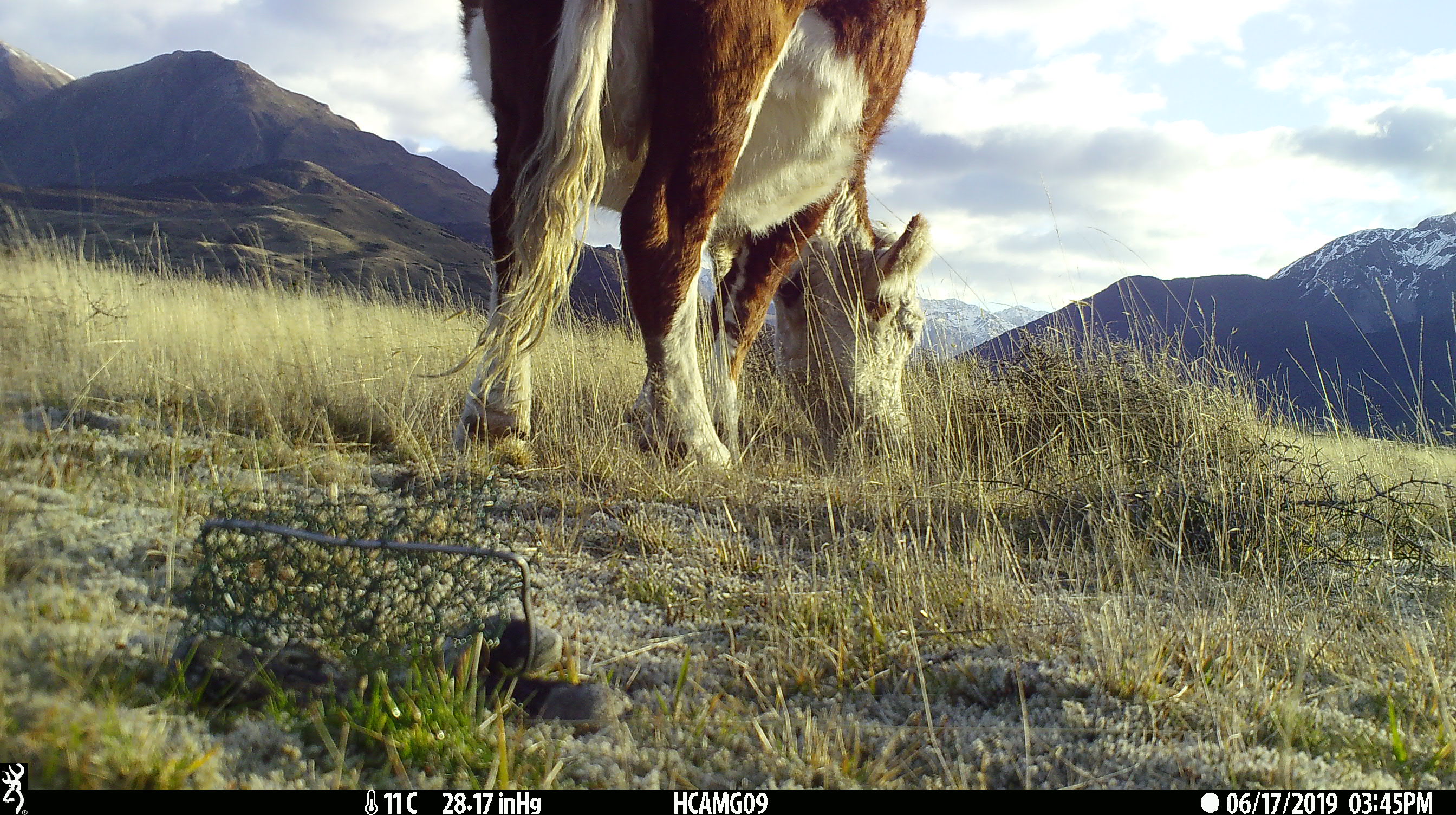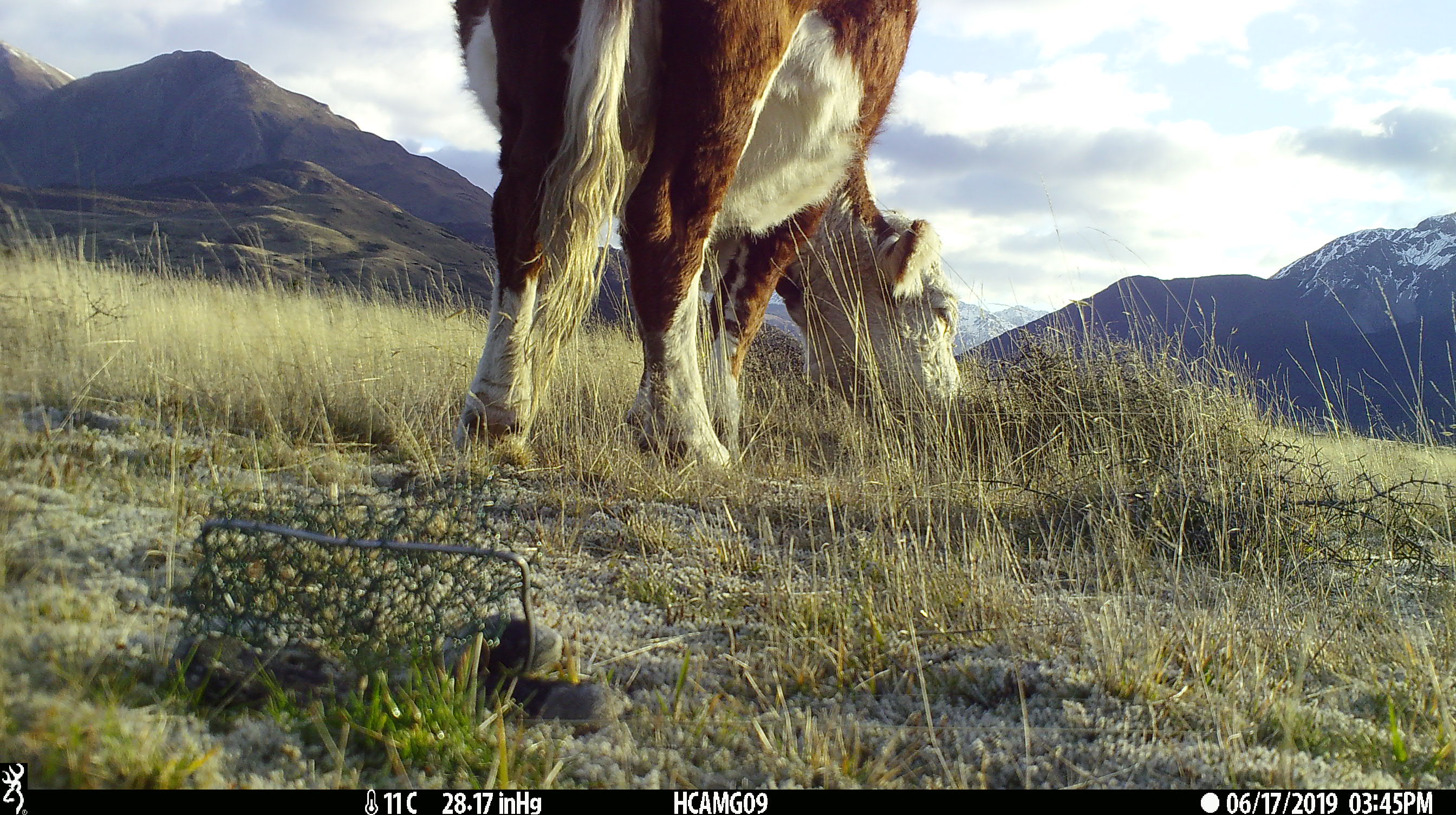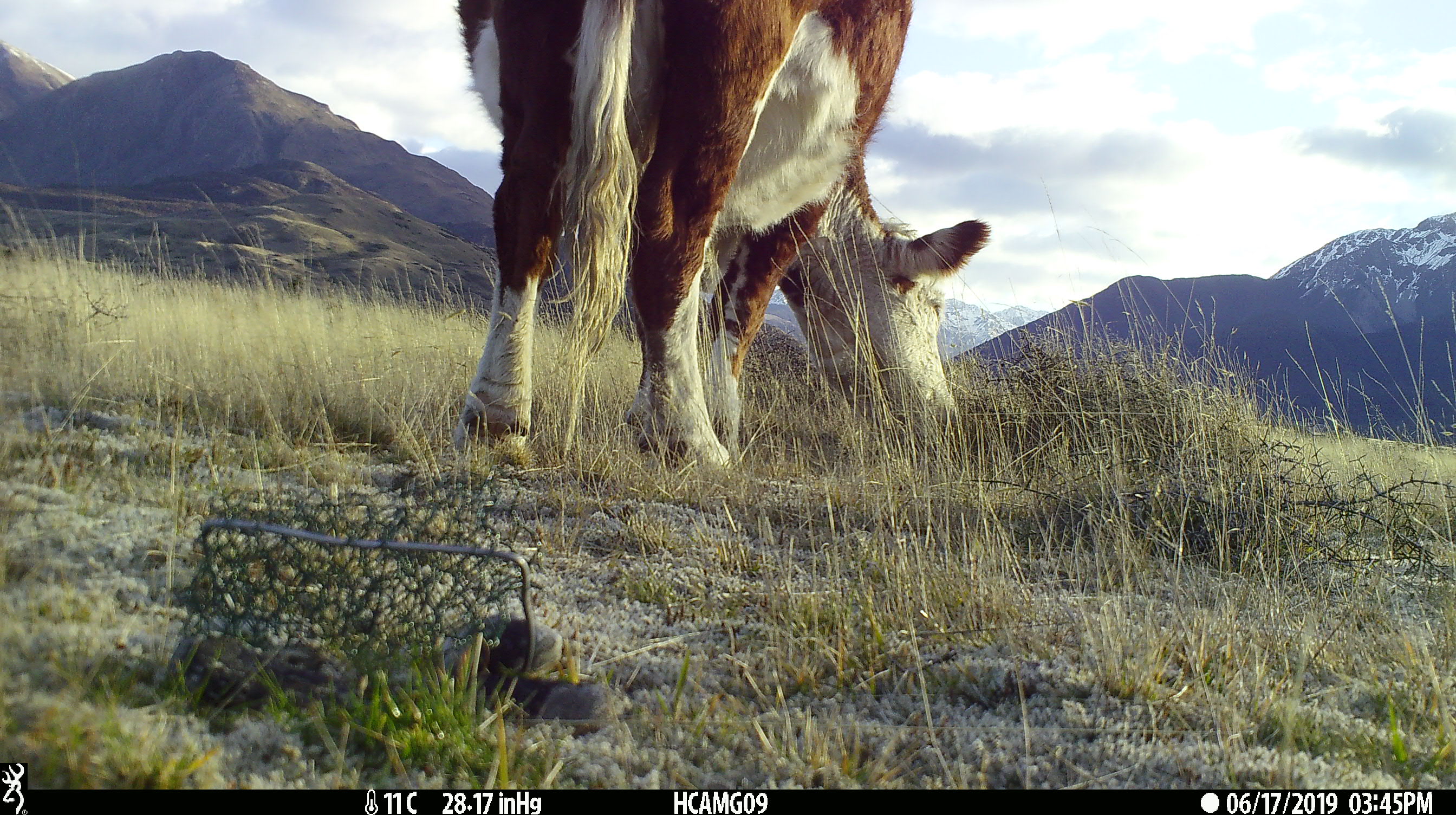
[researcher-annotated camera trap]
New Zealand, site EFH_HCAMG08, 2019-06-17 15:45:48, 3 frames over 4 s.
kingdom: Animalia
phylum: Chordata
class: Mammalia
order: Artiodactyla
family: Bovidae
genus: Bos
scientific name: Bos taurus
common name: domestic cow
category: cow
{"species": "cow (domestic cow) (Bos taurus)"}